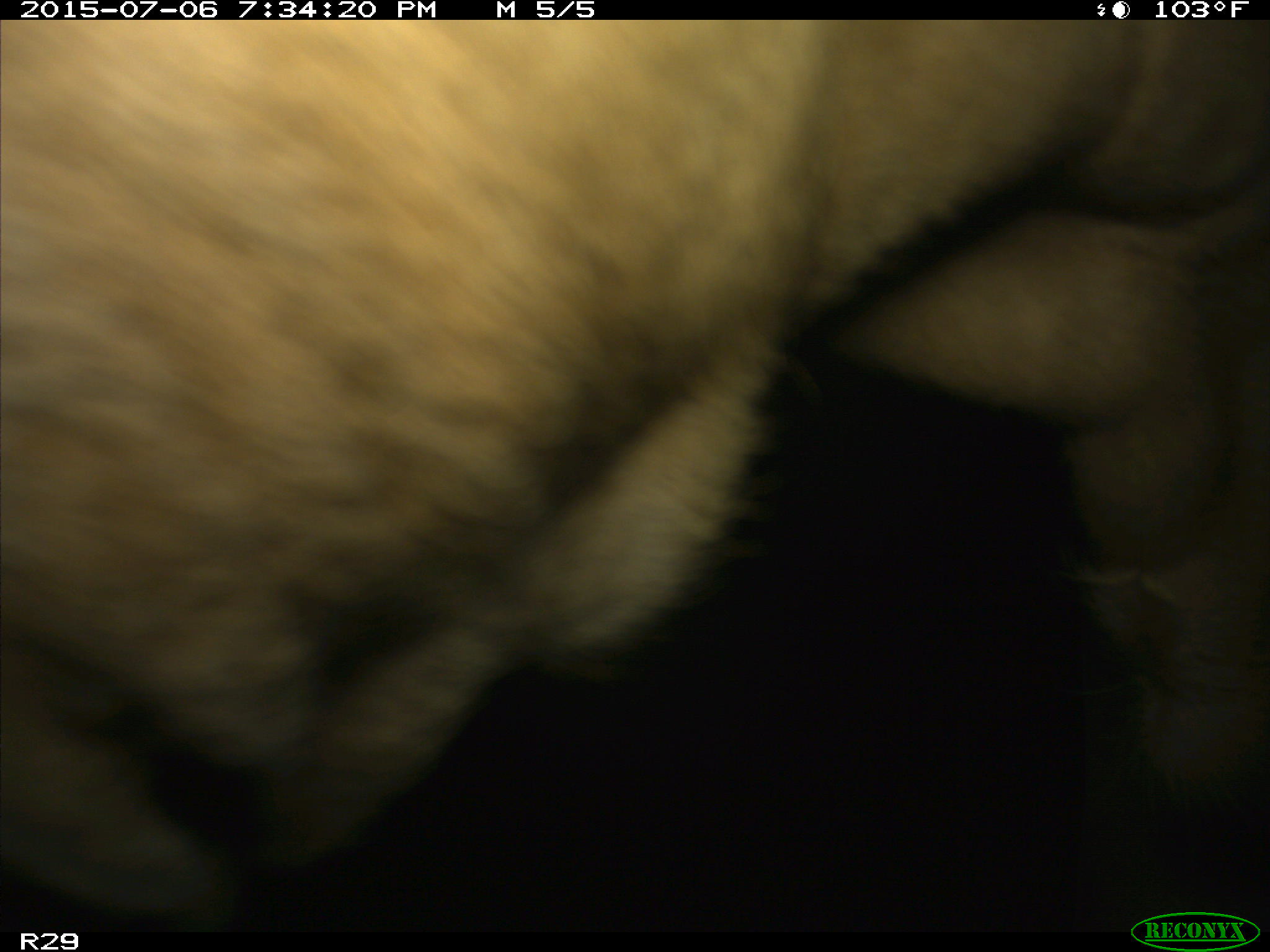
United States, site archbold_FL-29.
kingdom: Animalia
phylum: Chordata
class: Mammalia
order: Artiodactyla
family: Bovidae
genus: Bos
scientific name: Bos taurus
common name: domestic cow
Bos taurus (domestic cow).